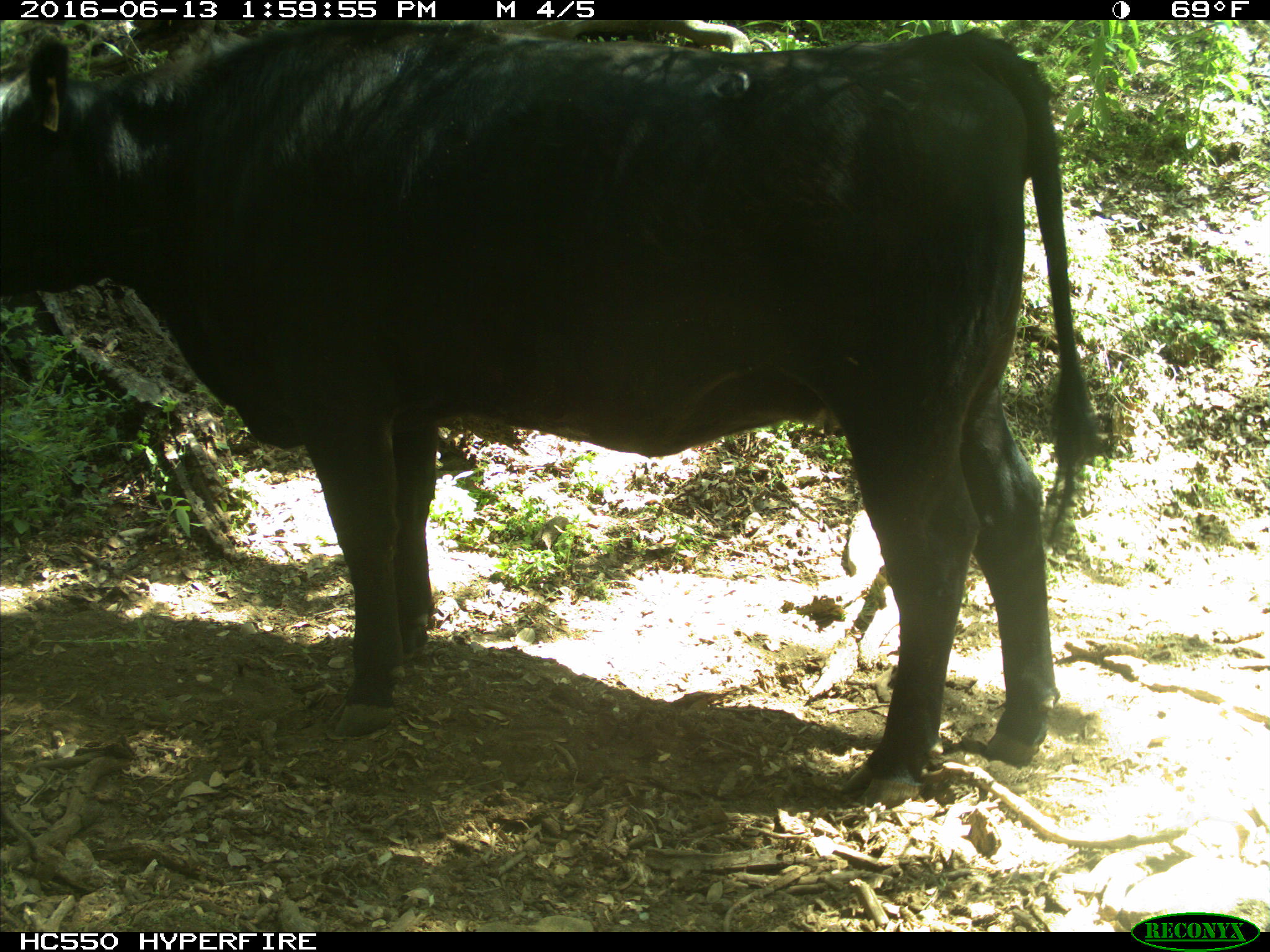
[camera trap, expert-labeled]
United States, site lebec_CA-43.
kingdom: Animalia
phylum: Chordata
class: Mammalia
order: Artiodactyla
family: Bovidae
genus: Bos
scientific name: Bos taurus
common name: domestic cow